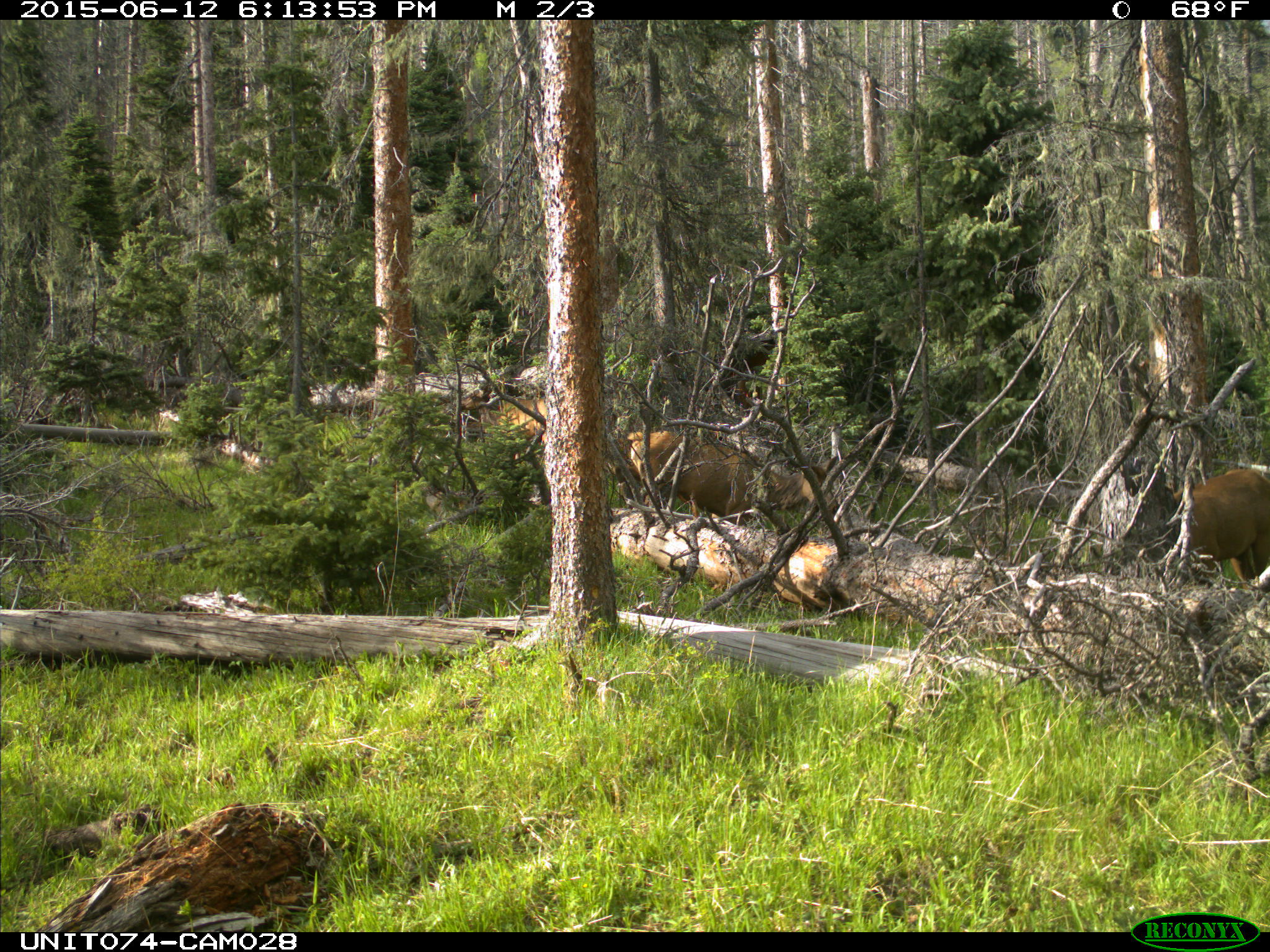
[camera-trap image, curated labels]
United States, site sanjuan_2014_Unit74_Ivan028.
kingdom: Animalia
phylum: Chordata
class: Mammalia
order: Artiodactyla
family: Cervidae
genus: Cervus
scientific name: Cervus elaphus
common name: red deer